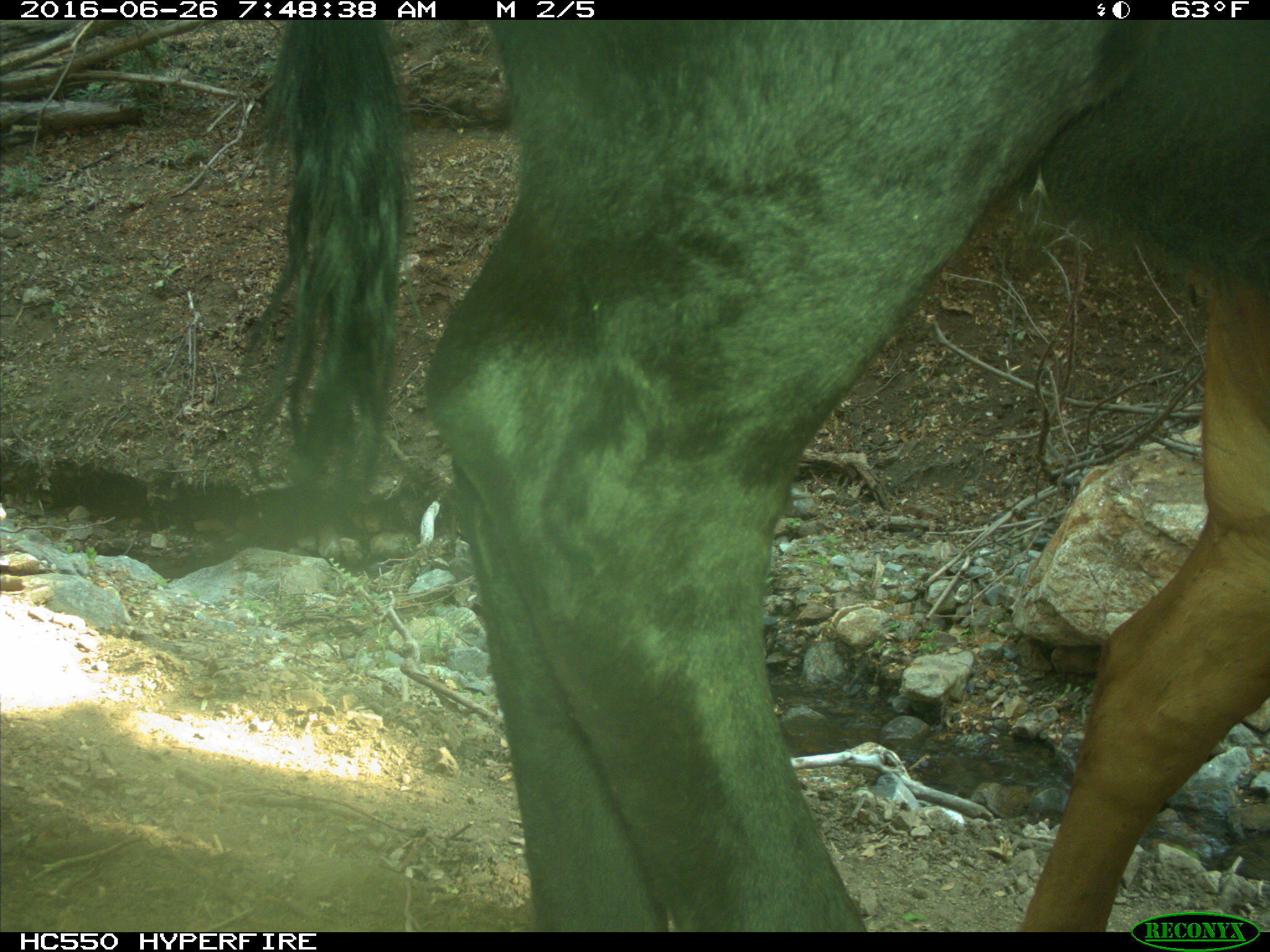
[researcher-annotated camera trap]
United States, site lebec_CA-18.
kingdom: Animalia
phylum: Chordata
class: Mammalia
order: Artiodactyla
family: Bovidae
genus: Bos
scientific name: Bos taurus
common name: domestic cow